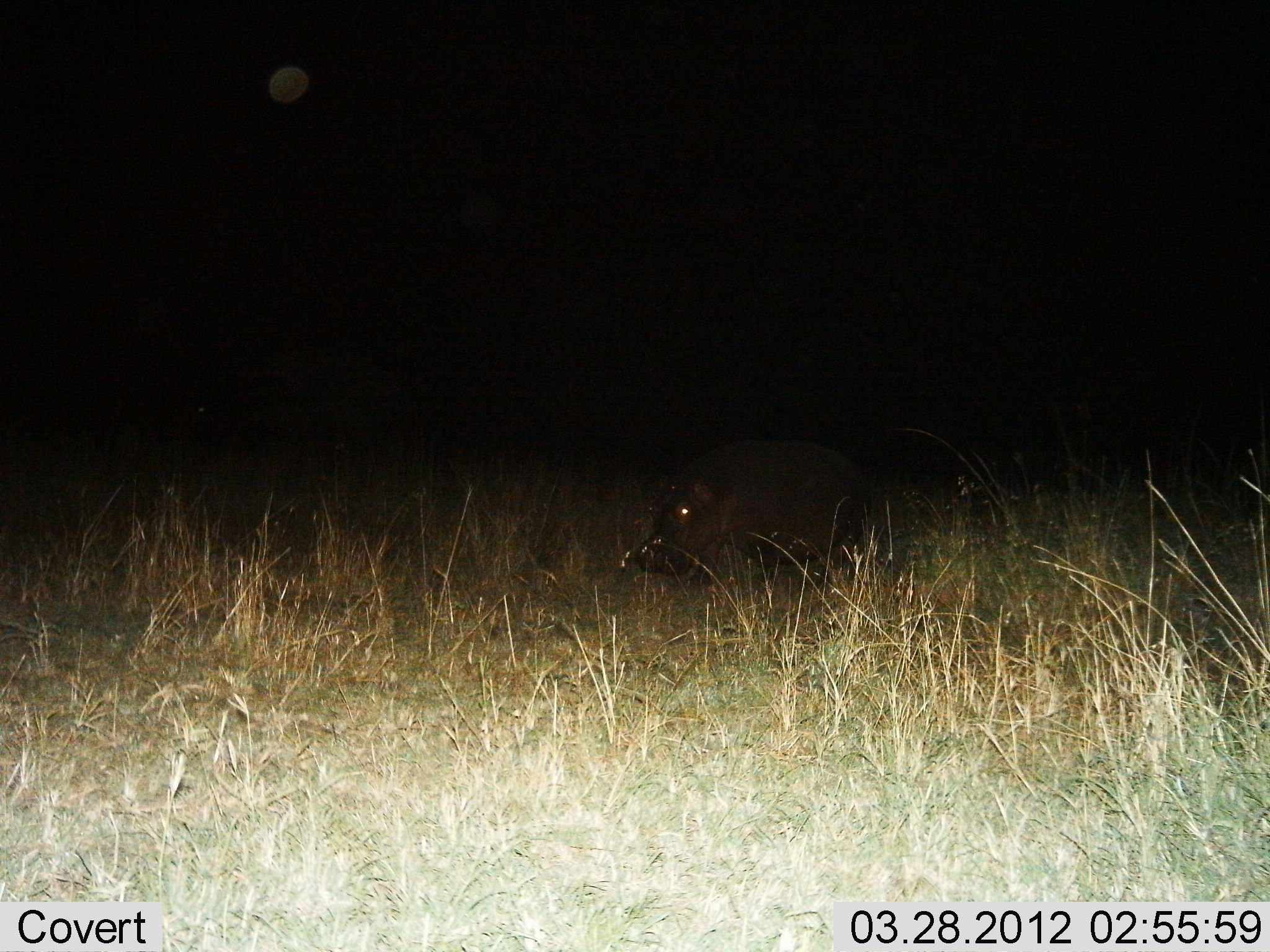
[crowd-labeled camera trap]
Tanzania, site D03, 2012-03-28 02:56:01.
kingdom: Animalia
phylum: Chordata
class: Mammalia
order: Artiodactyla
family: Hippopotamidae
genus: Hippopotamus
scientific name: Hippopotamus amphibius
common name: hippopotamus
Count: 1.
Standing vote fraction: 50%.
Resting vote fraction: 0%.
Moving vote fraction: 50%.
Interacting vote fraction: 0%.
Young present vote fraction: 0%.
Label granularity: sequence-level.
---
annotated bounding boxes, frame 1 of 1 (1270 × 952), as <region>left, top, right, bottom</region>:
animal: <region>635, 440, 874, 586</region>